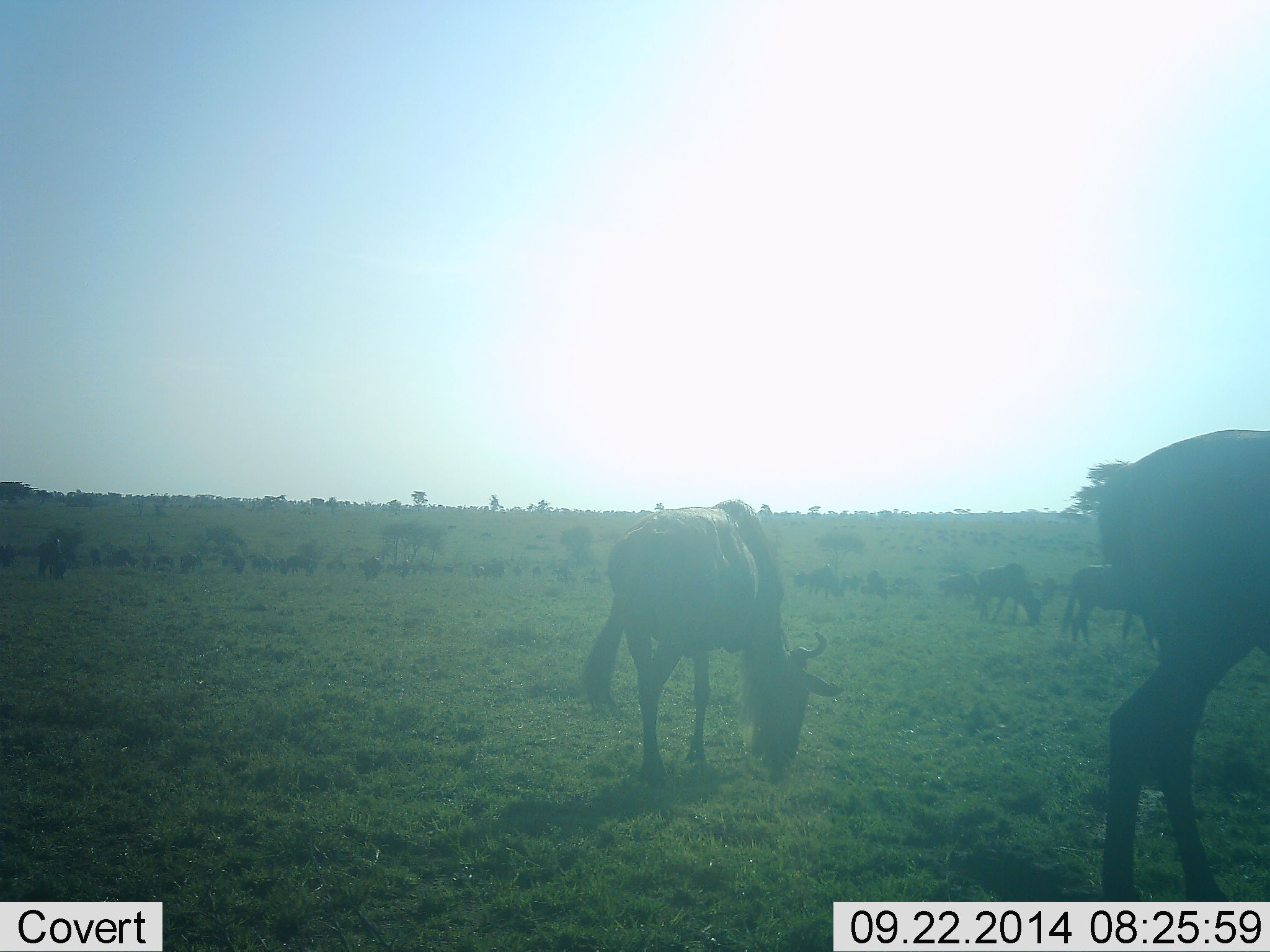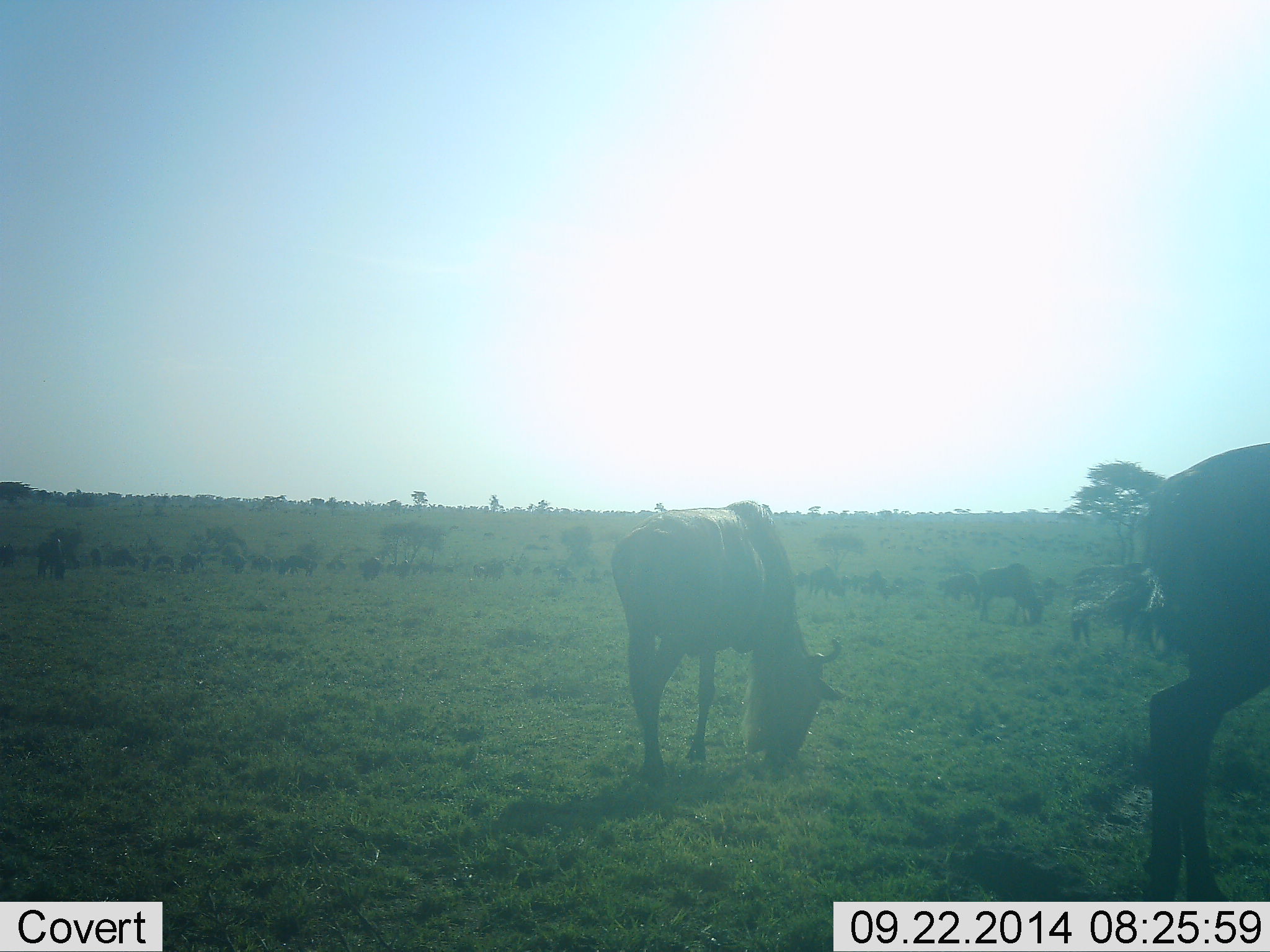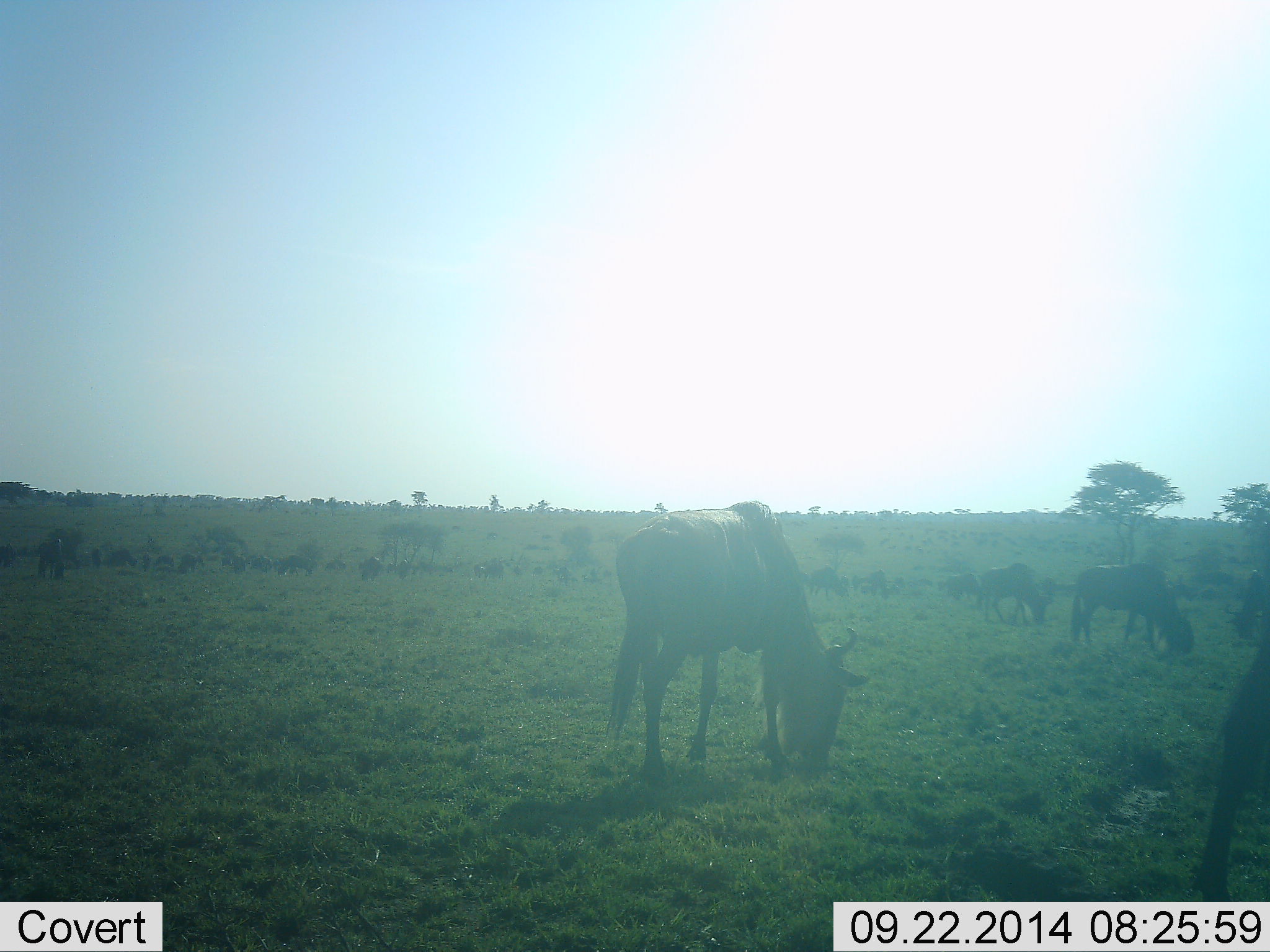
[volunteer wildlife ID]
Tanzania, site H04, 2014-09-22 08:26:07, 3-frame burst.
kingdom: Animalia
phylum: Chordata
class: Mammalia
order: Artiodactyla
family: Bovidae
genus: Connochaetes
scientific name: Connochaetes taurinus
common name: blue wildebeest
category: wildebeest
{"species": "wildebeest (blue wildebeest) (Connochaetes taurinus)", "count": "11-50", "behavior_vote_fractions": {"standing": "30%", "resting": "0%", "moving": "40%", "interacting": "0%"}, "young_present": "0%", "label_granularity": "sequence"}